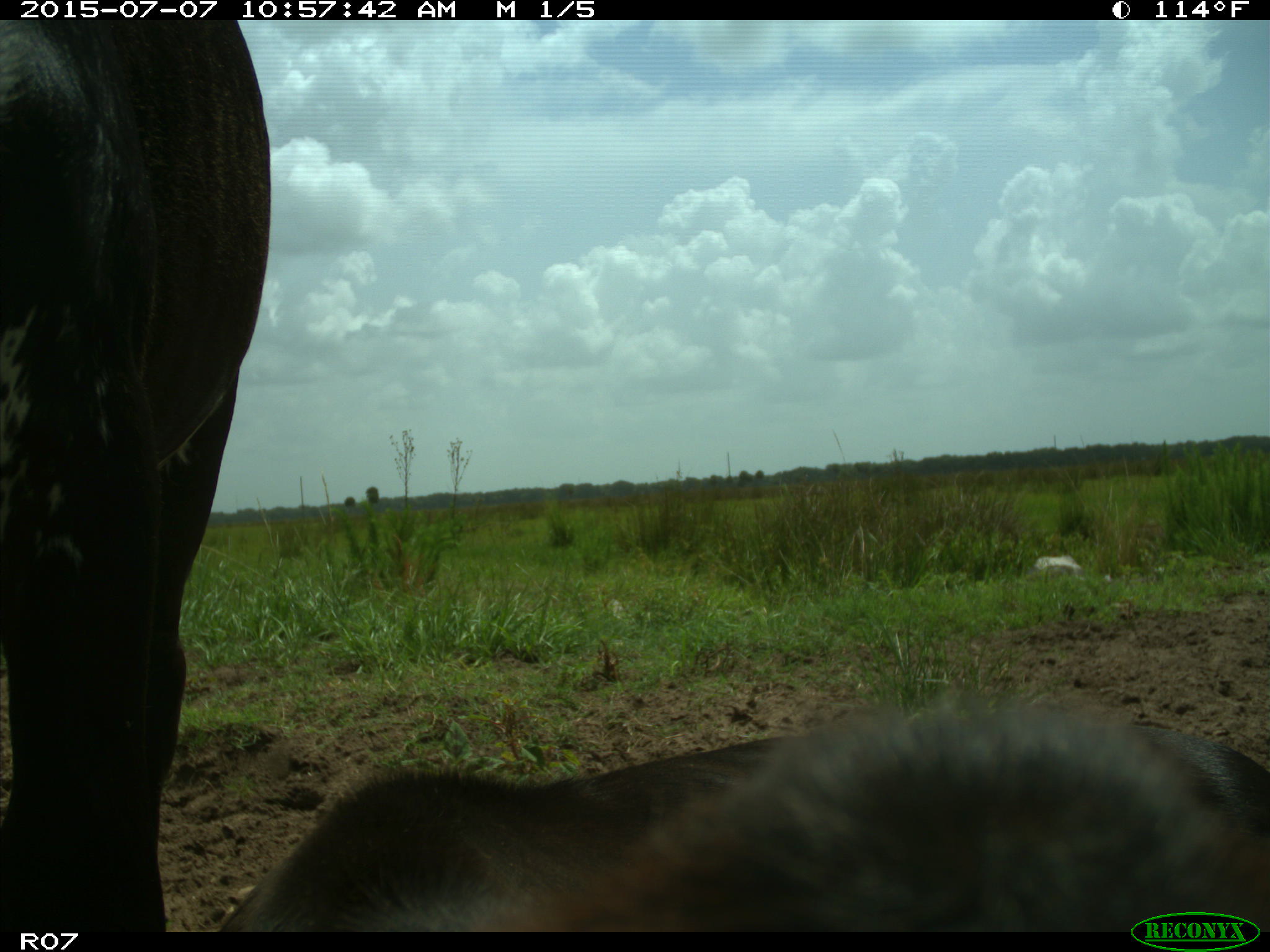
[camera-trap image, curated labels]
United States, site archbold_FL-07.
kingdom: Animalia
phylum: Chordata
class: Mammalia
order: Artiodactyla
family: Bovidae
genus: Bos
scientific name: Bos taurus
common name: domestic cow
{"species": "Bos taurus (domestic cow)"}